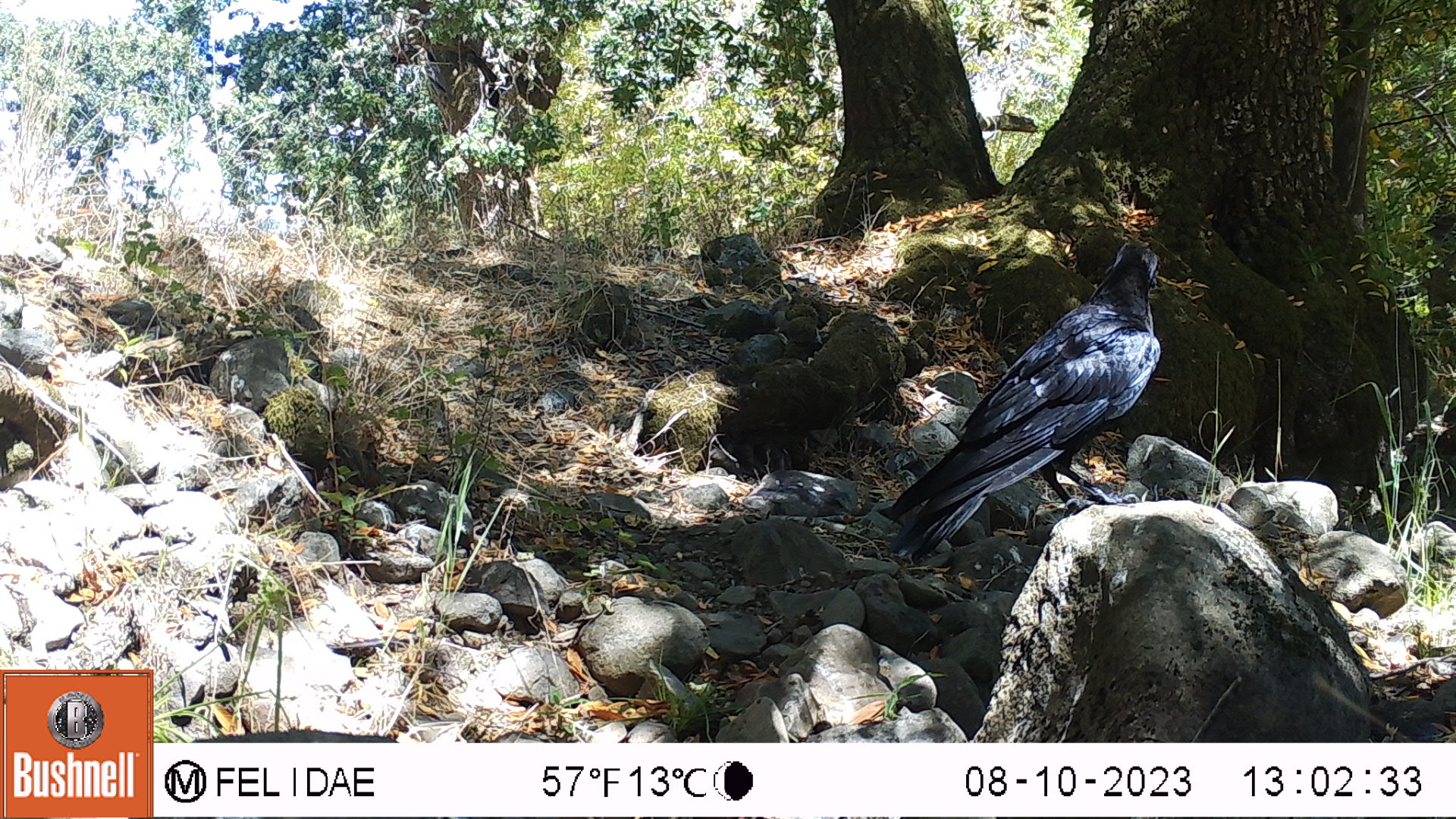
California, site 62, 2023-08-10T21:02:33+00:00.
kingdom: Animalia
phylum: Chordata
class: Aves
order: Passeriformes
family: Corvidae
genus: Corvus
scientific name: Corvus brachyrhynchos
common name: american crow